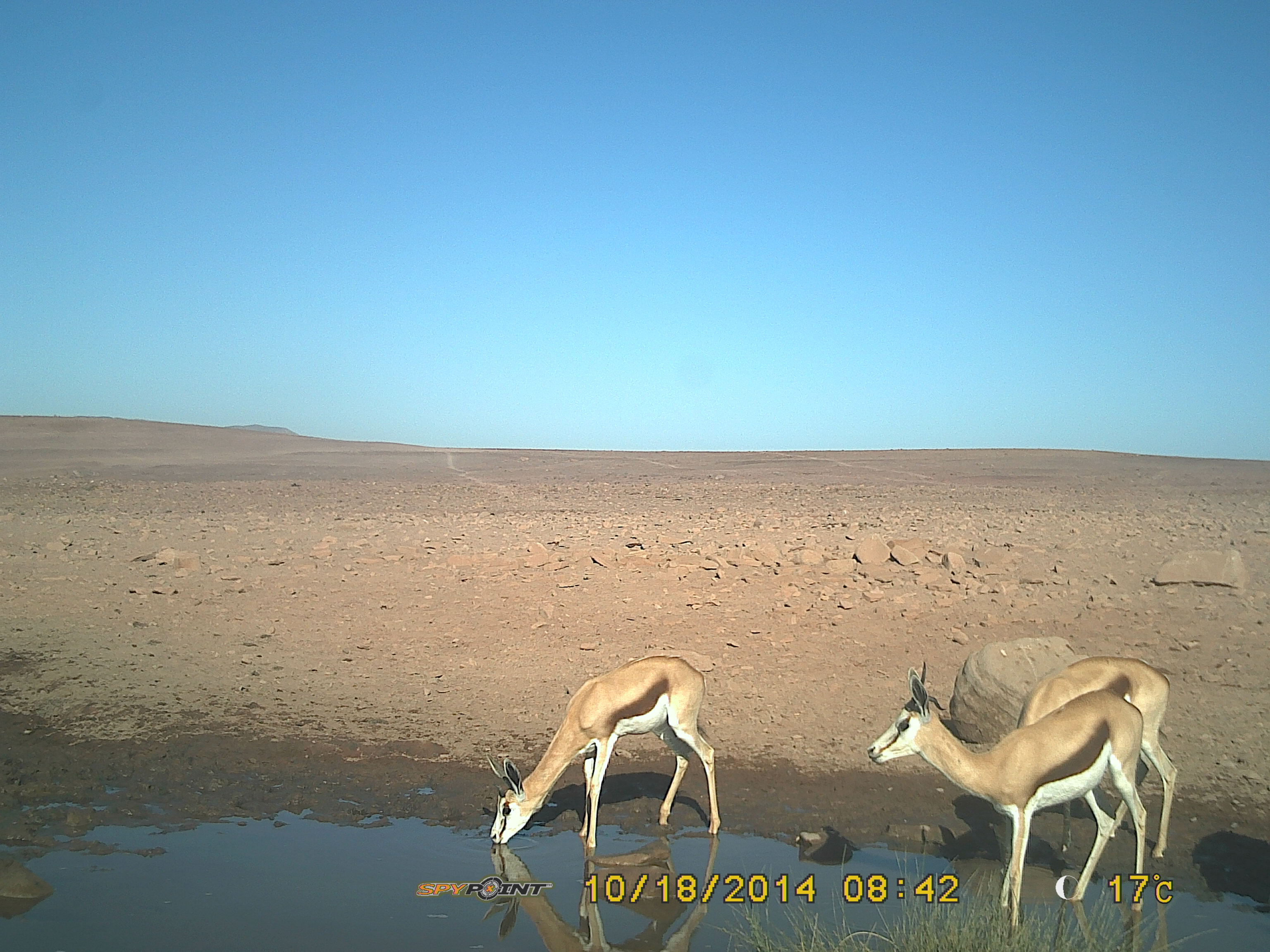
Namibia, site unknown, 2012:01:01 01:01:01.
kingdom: Animalia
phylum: Chordata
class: Mammalia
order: Artiodactyla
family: Bovidae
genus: Antidorcas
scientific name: Antidorcas marsupialis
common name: springbok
Antidorcas marsupialis (springbok).